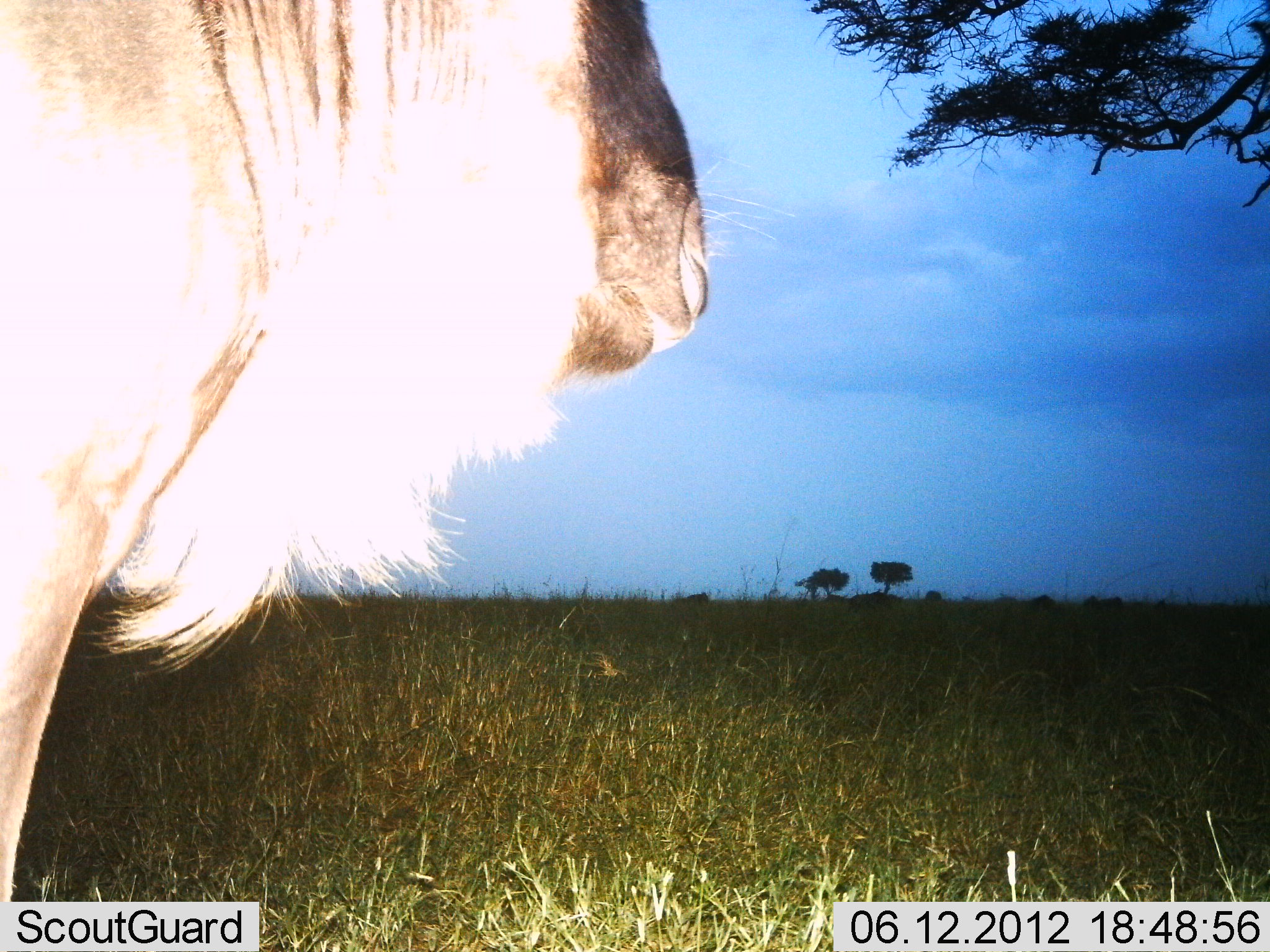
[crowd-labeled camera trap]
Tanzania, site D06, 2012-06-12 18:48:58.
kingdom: Animalia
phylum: Chordata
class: Mammalia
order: Artiodactyla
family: Bovidae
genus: Connochaetes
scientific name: Connochaetes taurinus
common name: blue wildebeest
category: wildebeest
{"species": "wildebeest (blue wildebeest) (Connochaetes taurinus)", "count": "1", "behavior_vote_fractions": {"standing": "90%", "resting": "0%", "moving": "10%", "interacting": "0%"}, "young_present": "0%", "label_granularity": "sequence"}